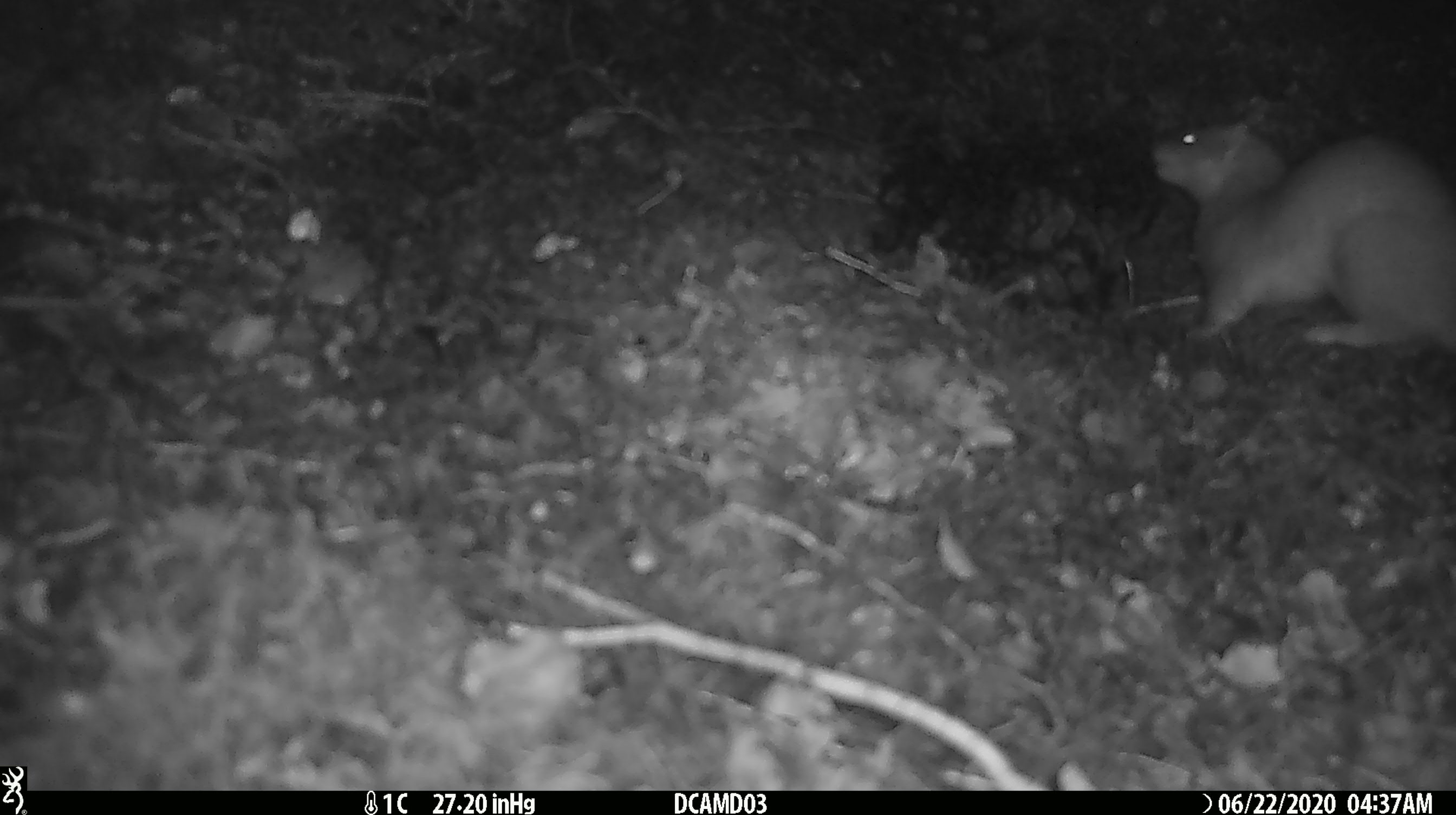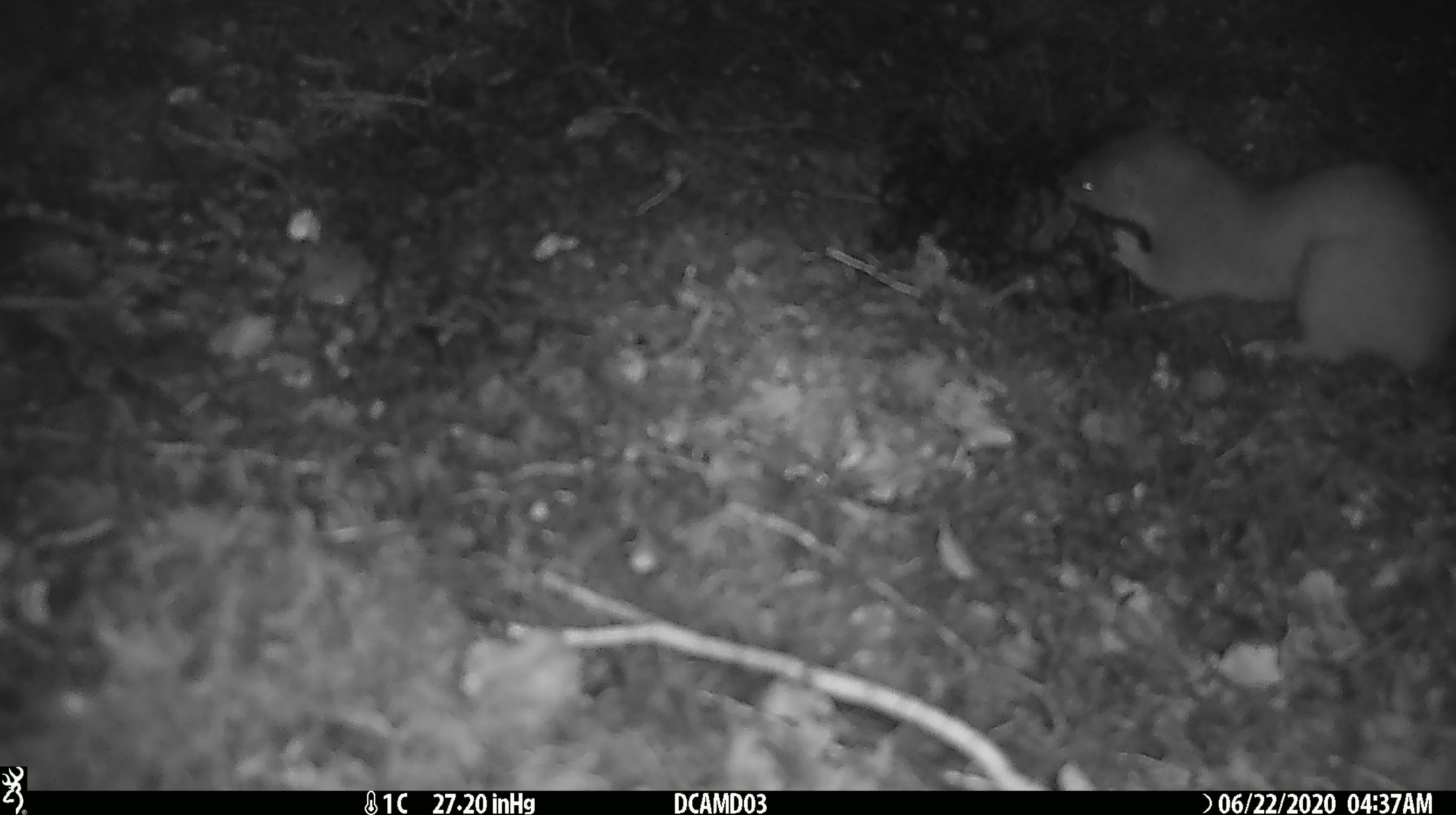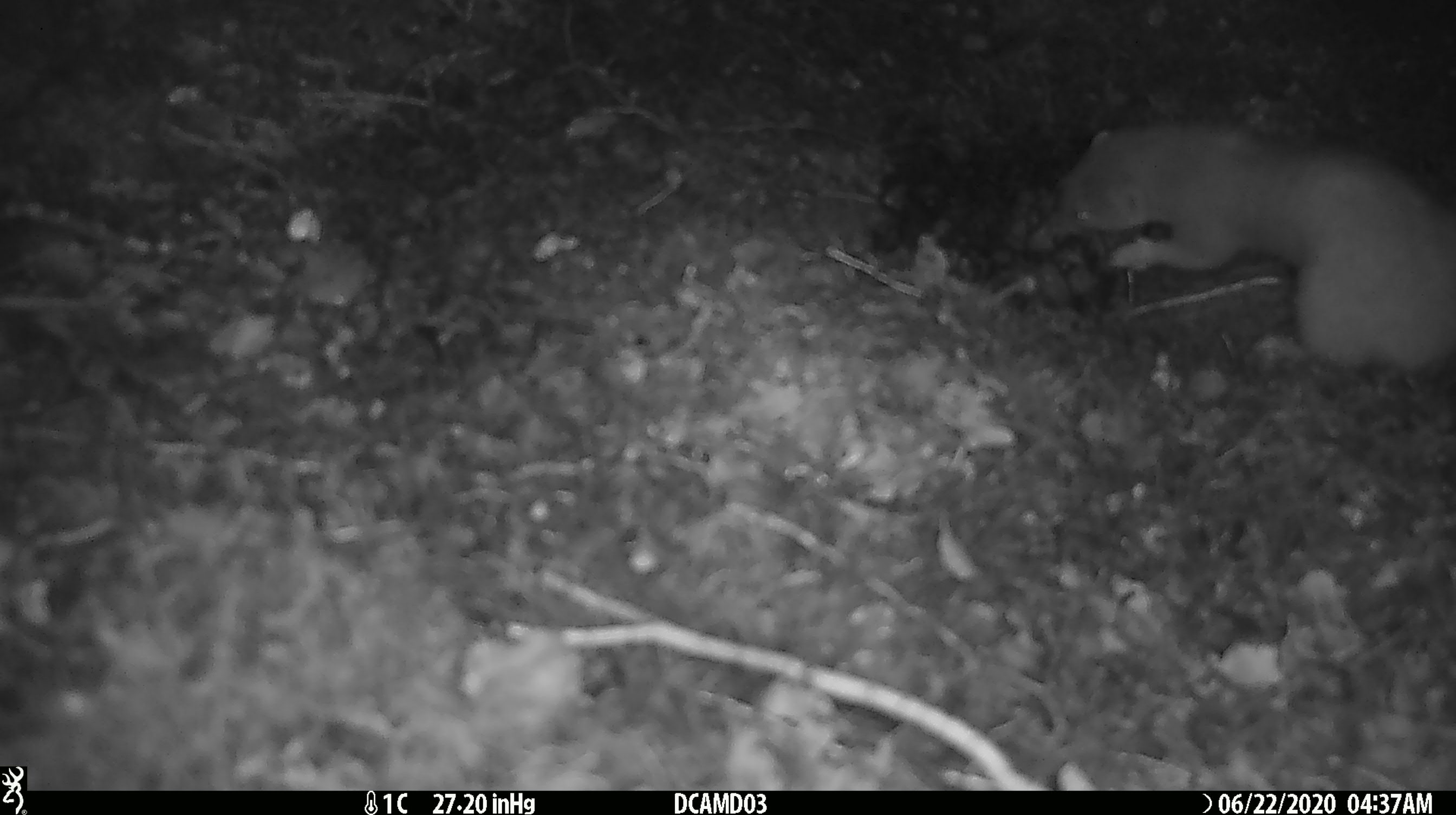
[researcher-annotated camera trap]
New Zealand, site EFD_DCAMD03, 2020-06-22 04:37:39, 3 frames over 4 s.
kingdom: Animalia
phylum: Chordata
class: Mammalia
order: Carnivora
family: Mustelidae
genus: Mustela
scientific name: Mustela erminea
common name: stoat